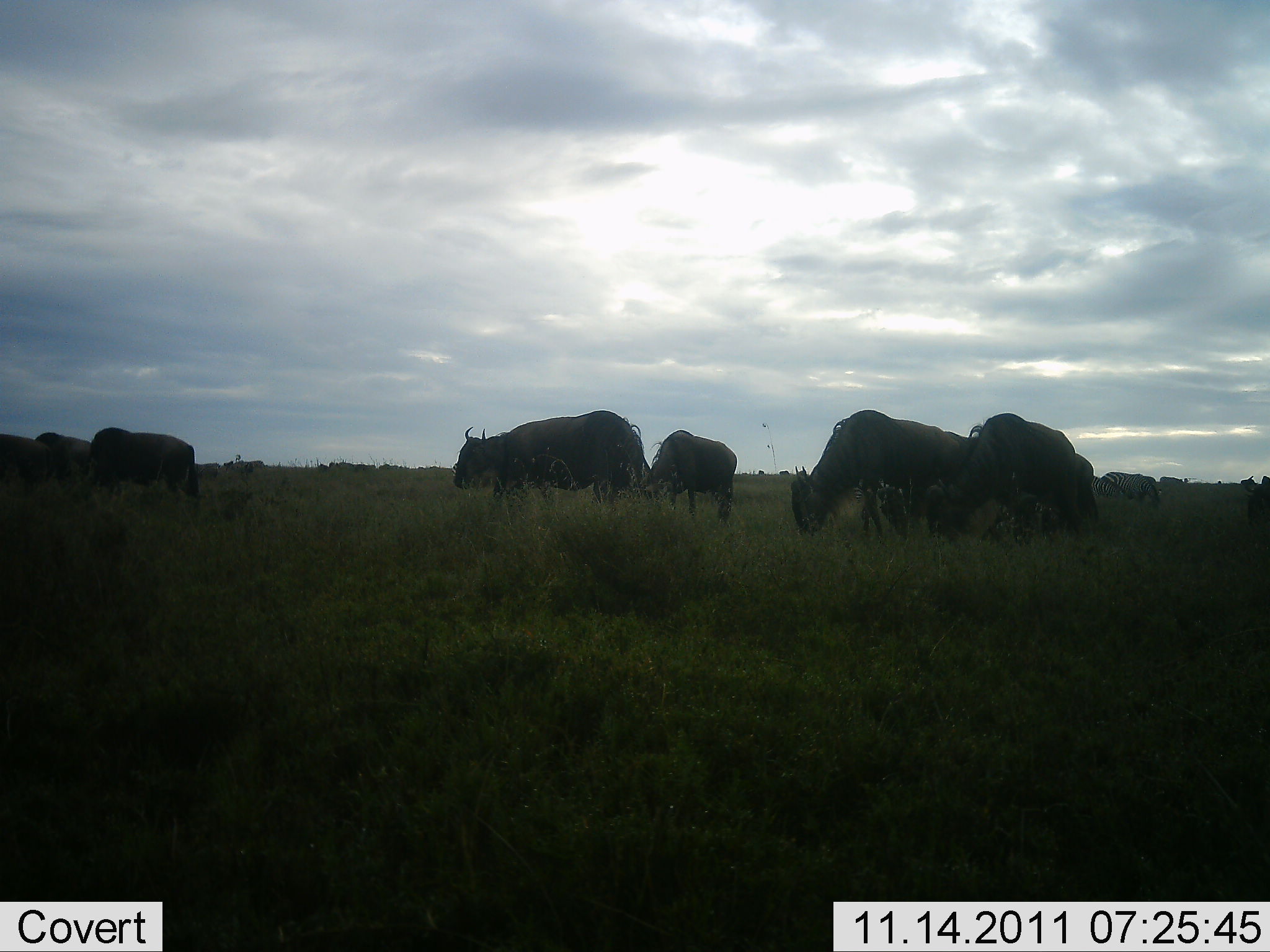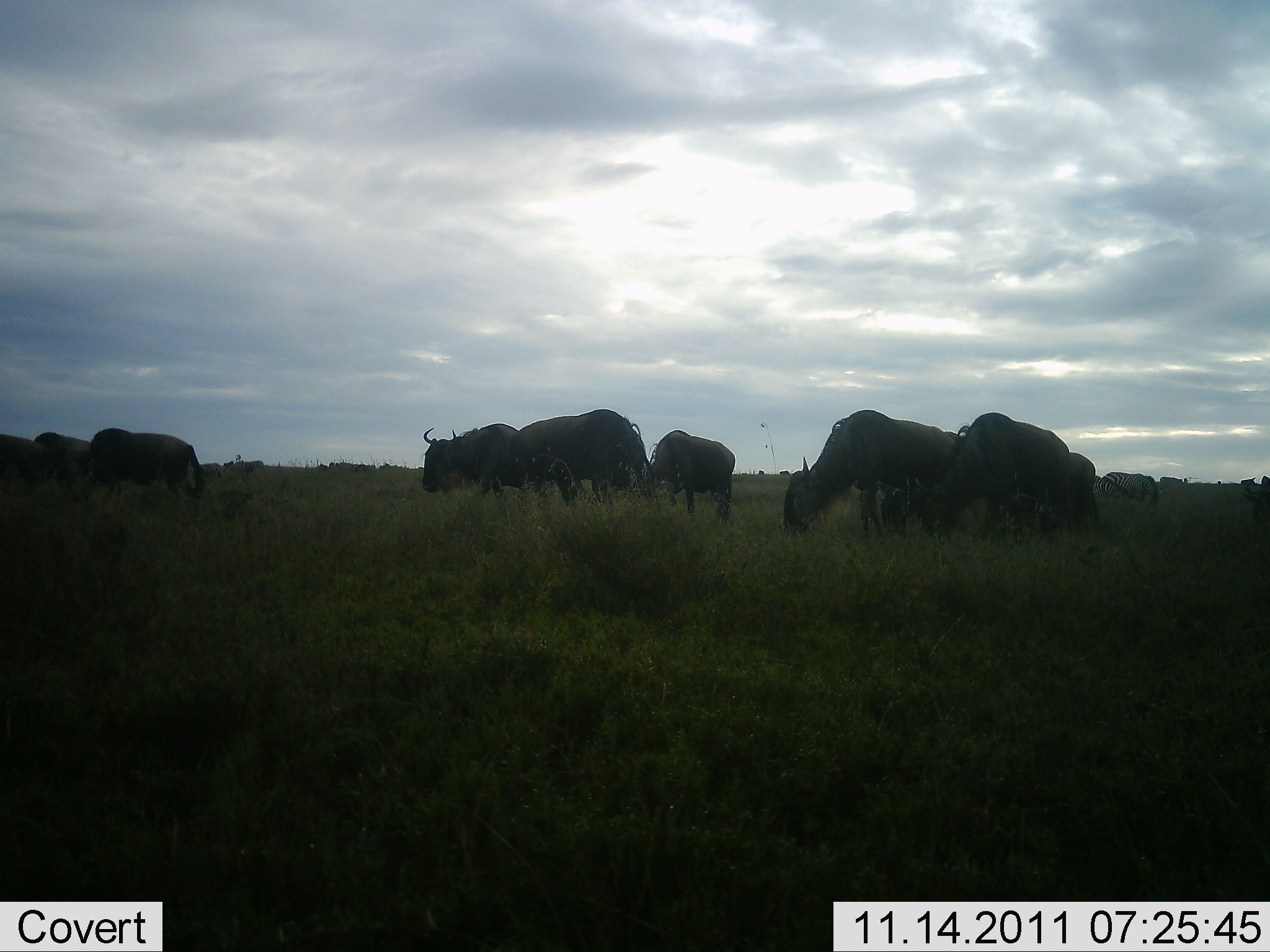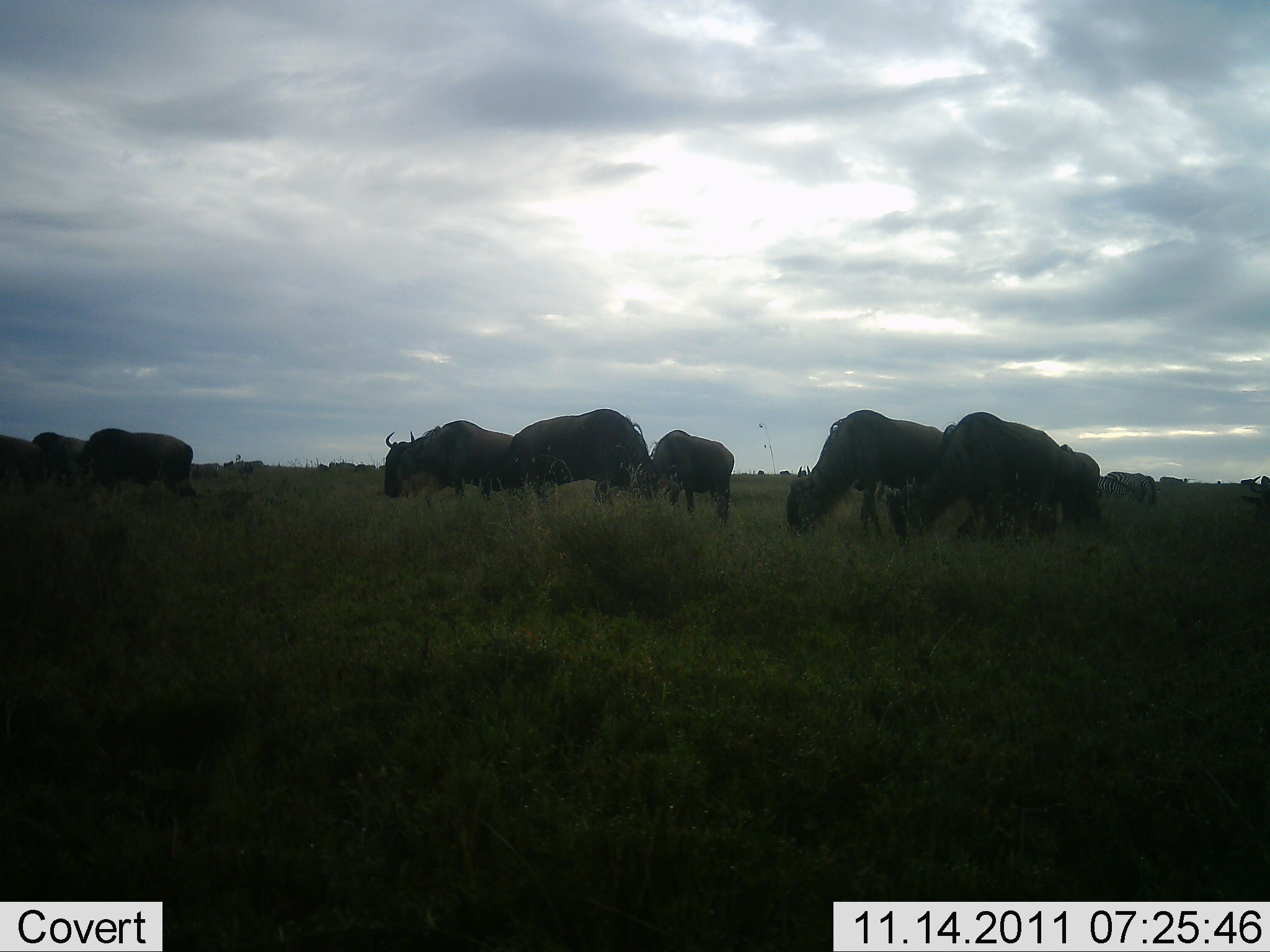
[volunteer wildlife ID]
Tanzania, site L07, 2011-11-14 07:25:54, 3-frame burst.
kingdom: Animalia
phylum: Chordata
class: Mammalia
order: Artiodactyla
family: Bovidae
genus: Connochaetes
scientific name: Connochaetes taurinus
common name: blue wildebeest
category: wildebeest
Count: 10.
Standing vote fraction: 31%.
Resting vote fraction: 0%.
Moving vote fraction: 19%.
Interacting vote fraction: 0%.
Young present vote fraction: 0%.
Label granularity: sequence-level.